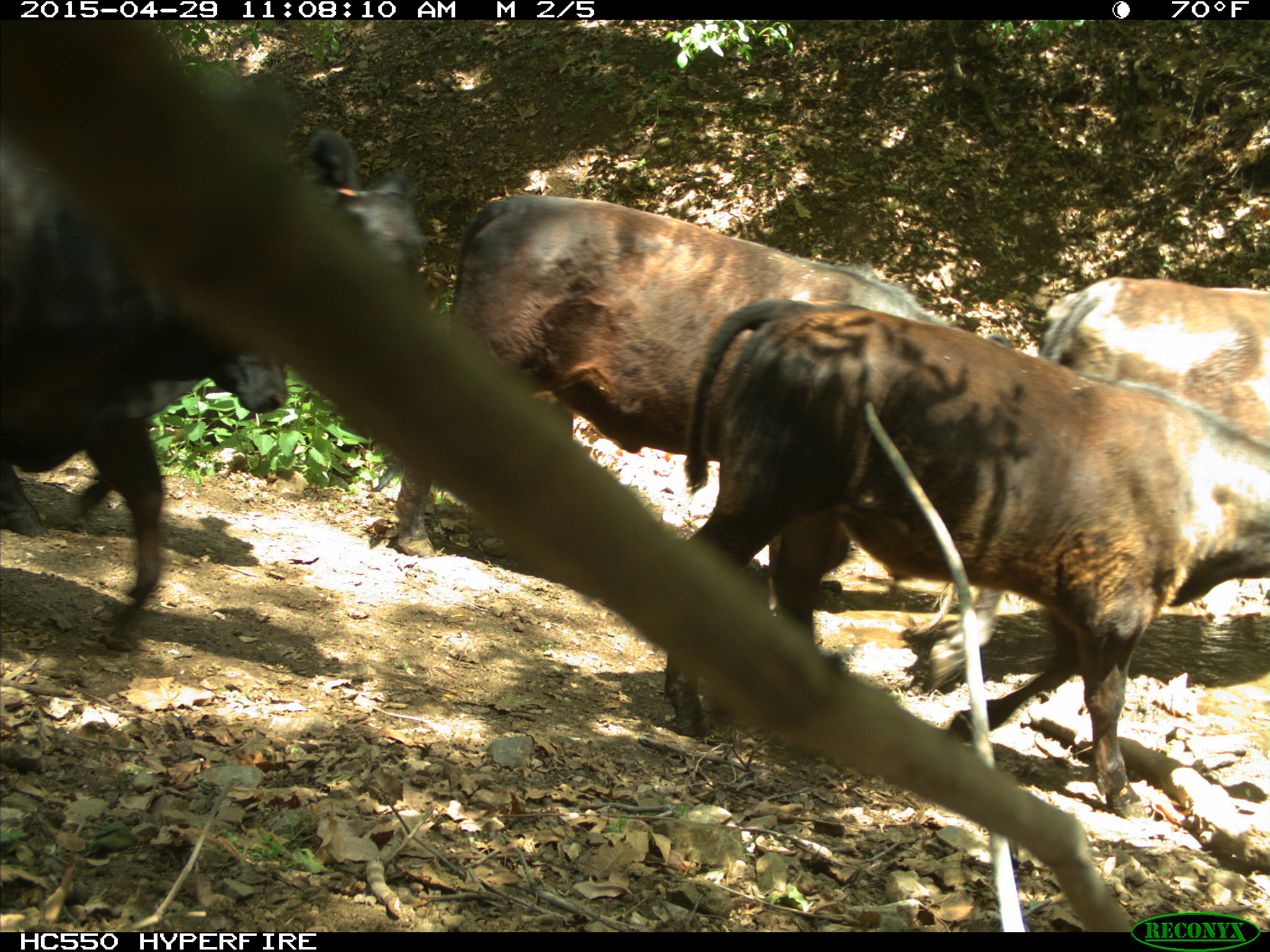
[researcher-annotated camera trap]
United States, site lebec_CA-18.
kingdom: Animalia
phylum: Chordata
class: Mammalia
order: Artiodactyla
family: Bovidae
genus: Bos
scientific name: Bos taurus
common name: domestic cow